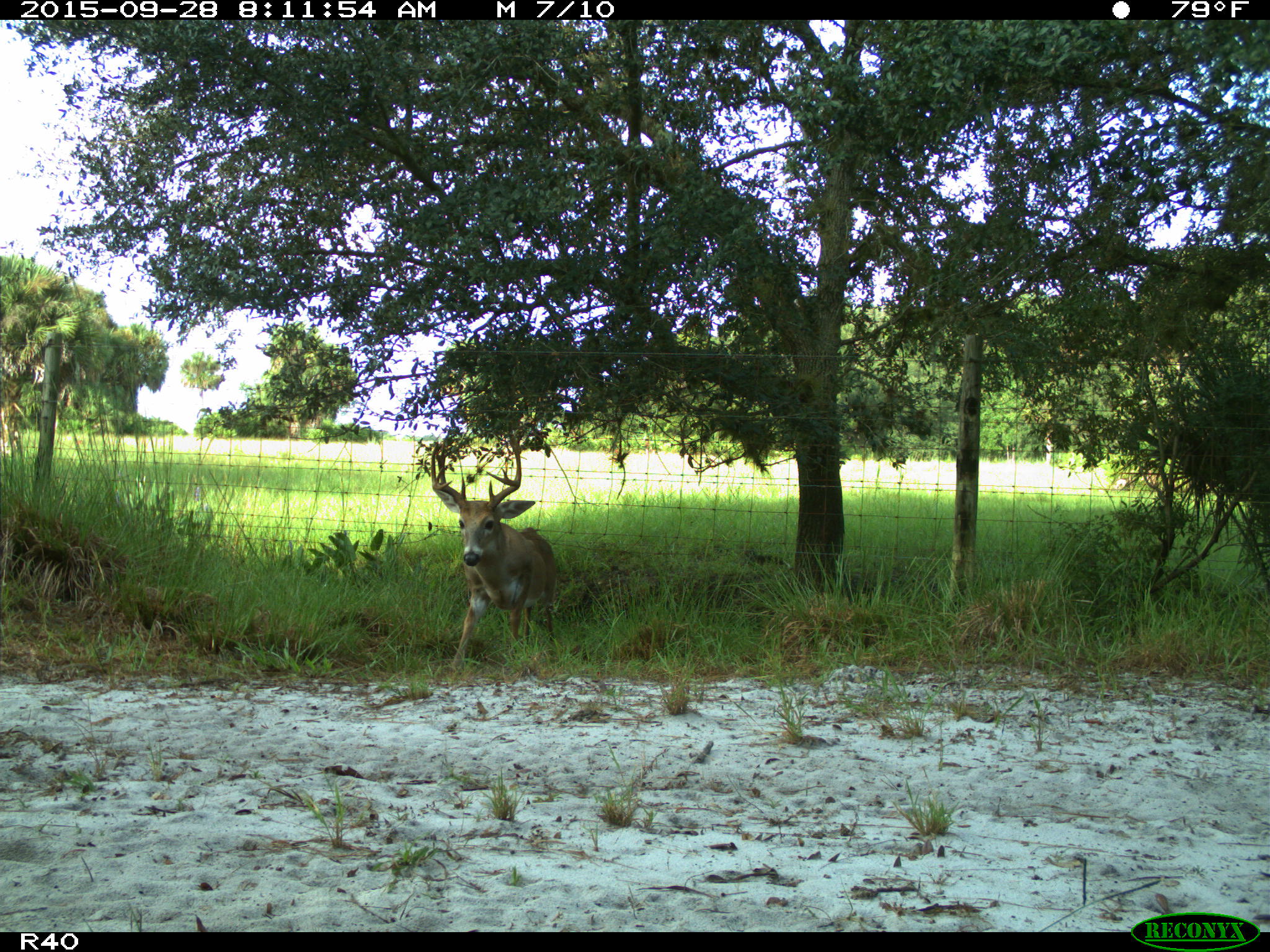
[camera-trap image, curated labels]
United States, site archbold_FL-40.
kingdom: Animalia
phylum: Chordata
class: Mammalia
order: Artiodactyla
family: Cervidae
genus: Odocoileus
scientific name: Odocoileus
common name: deer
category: unidentified deer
Unidentified deer (deer) (Odocoileus).